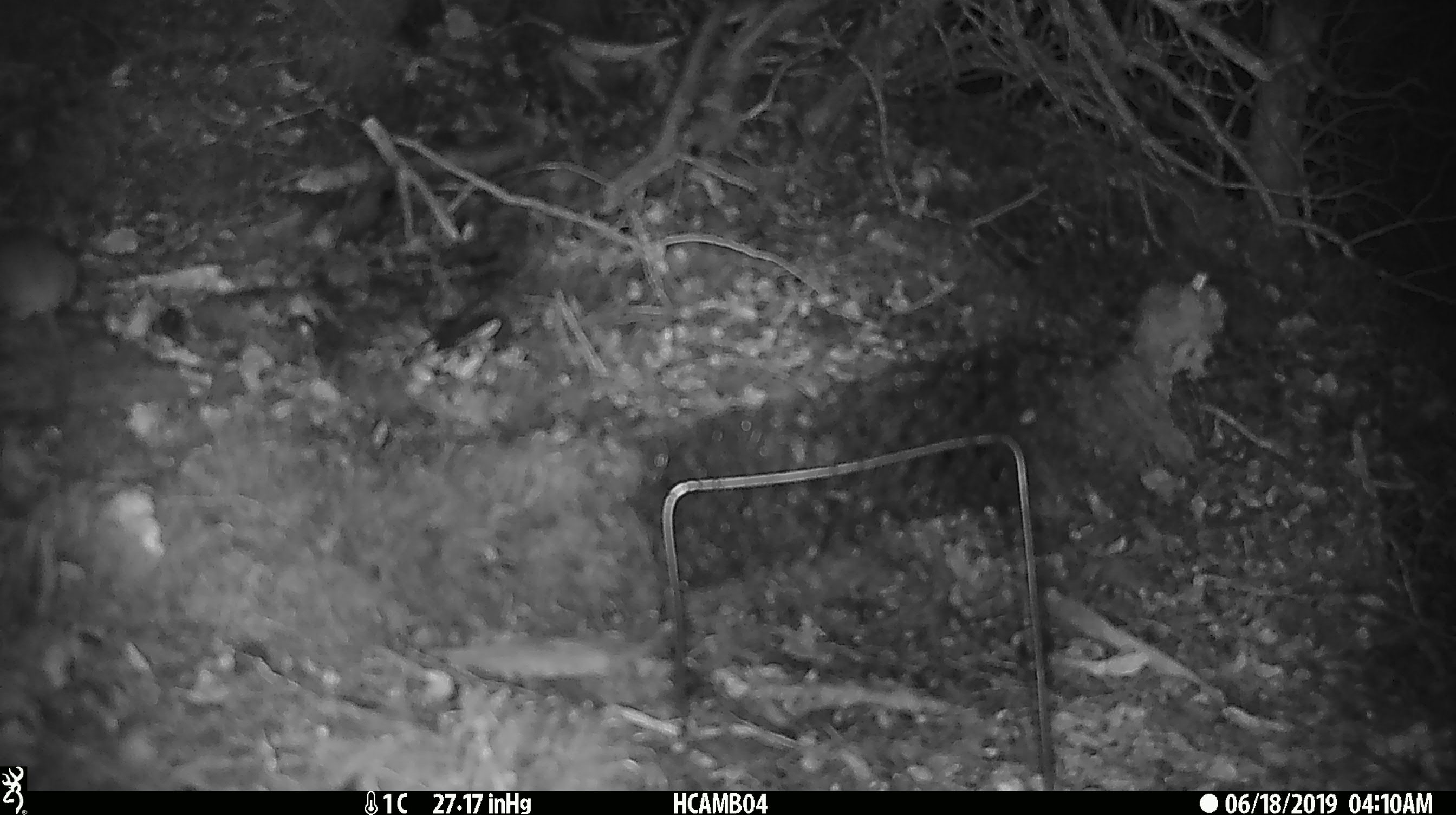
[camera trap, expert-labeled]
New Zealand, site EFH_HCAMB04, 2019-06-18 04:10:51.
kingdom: Animalia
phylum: Chordata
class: Mammalia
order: Rodentia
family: Muridae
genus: Mus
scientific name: Mus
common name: mouse